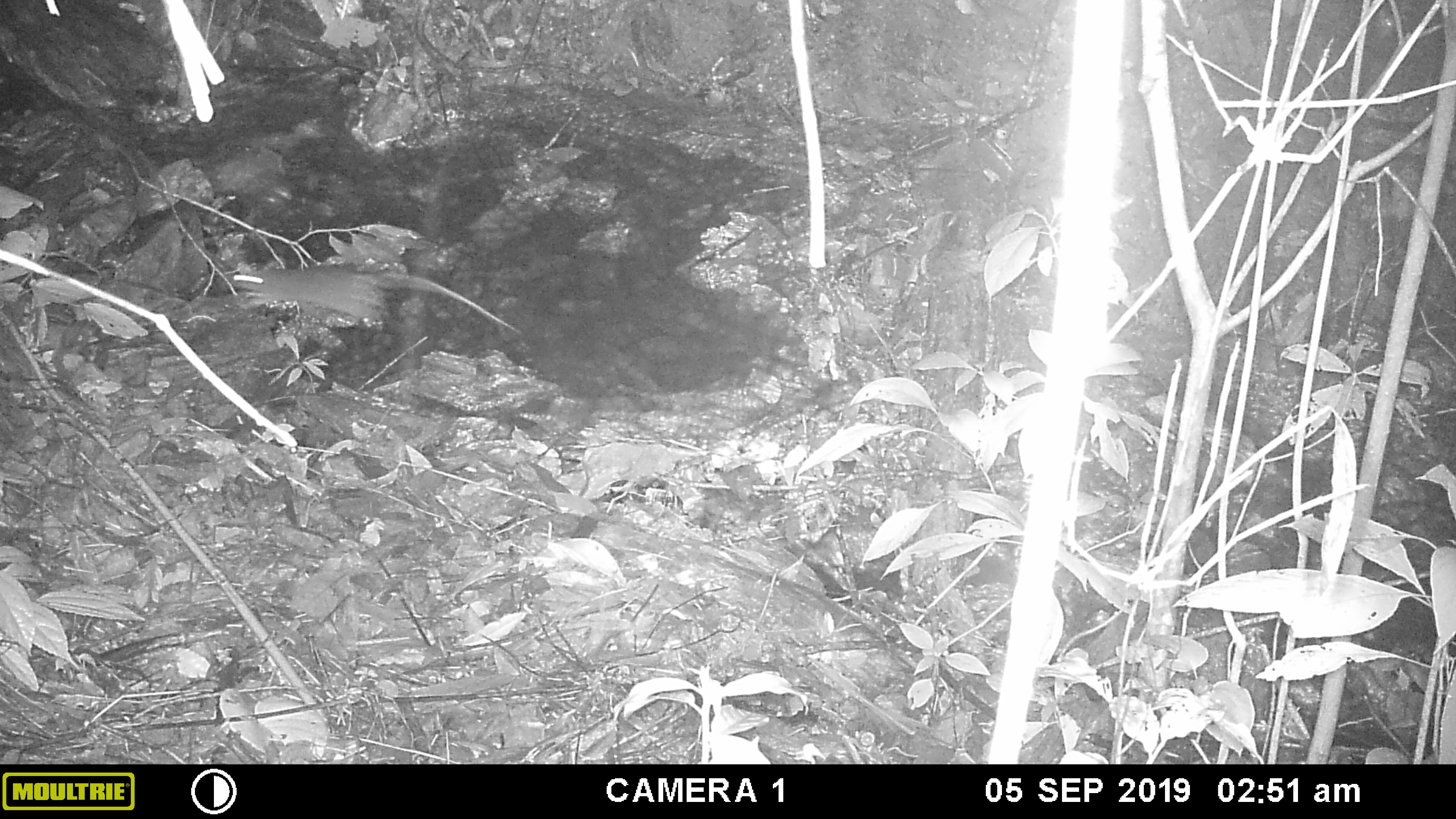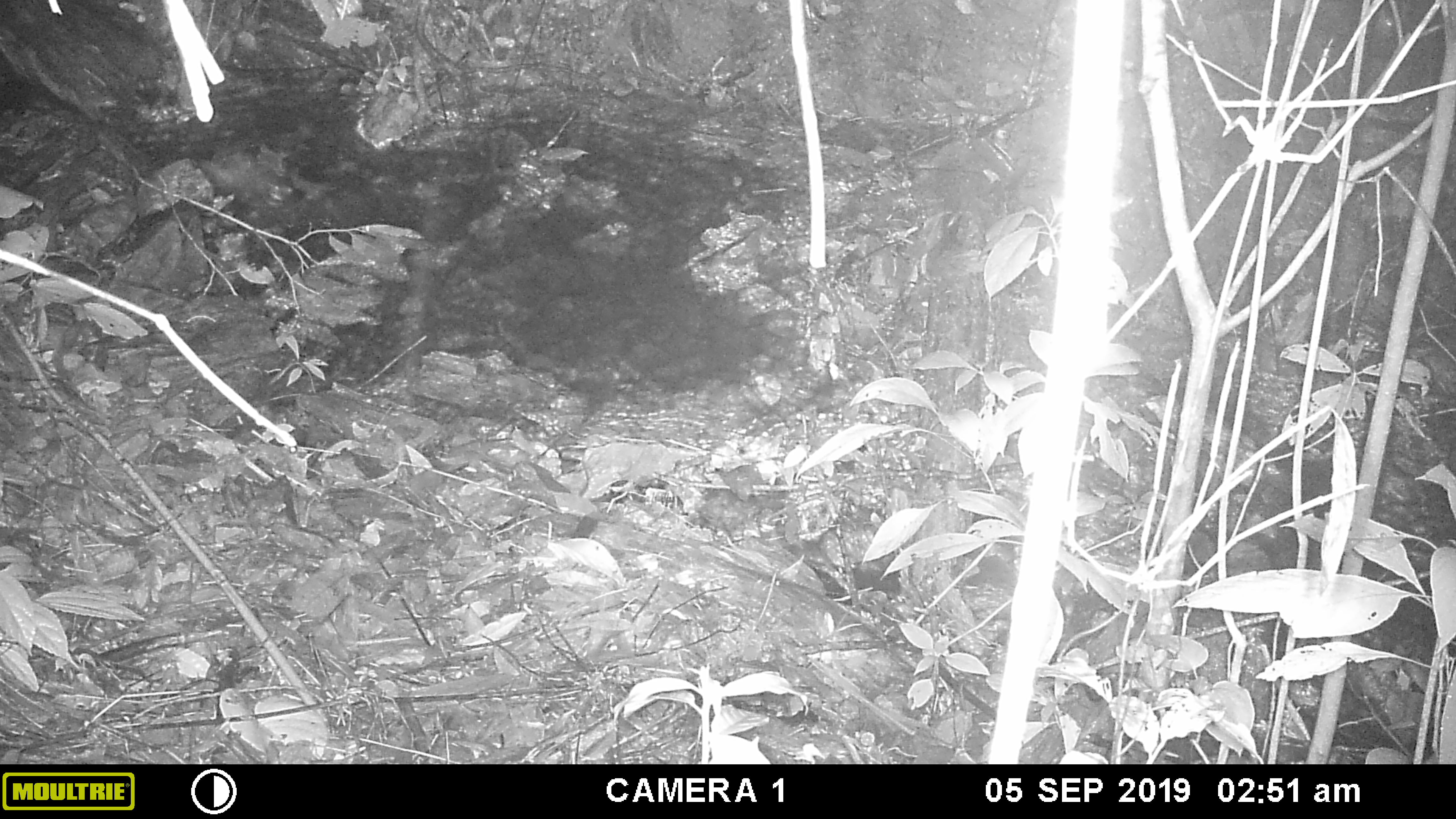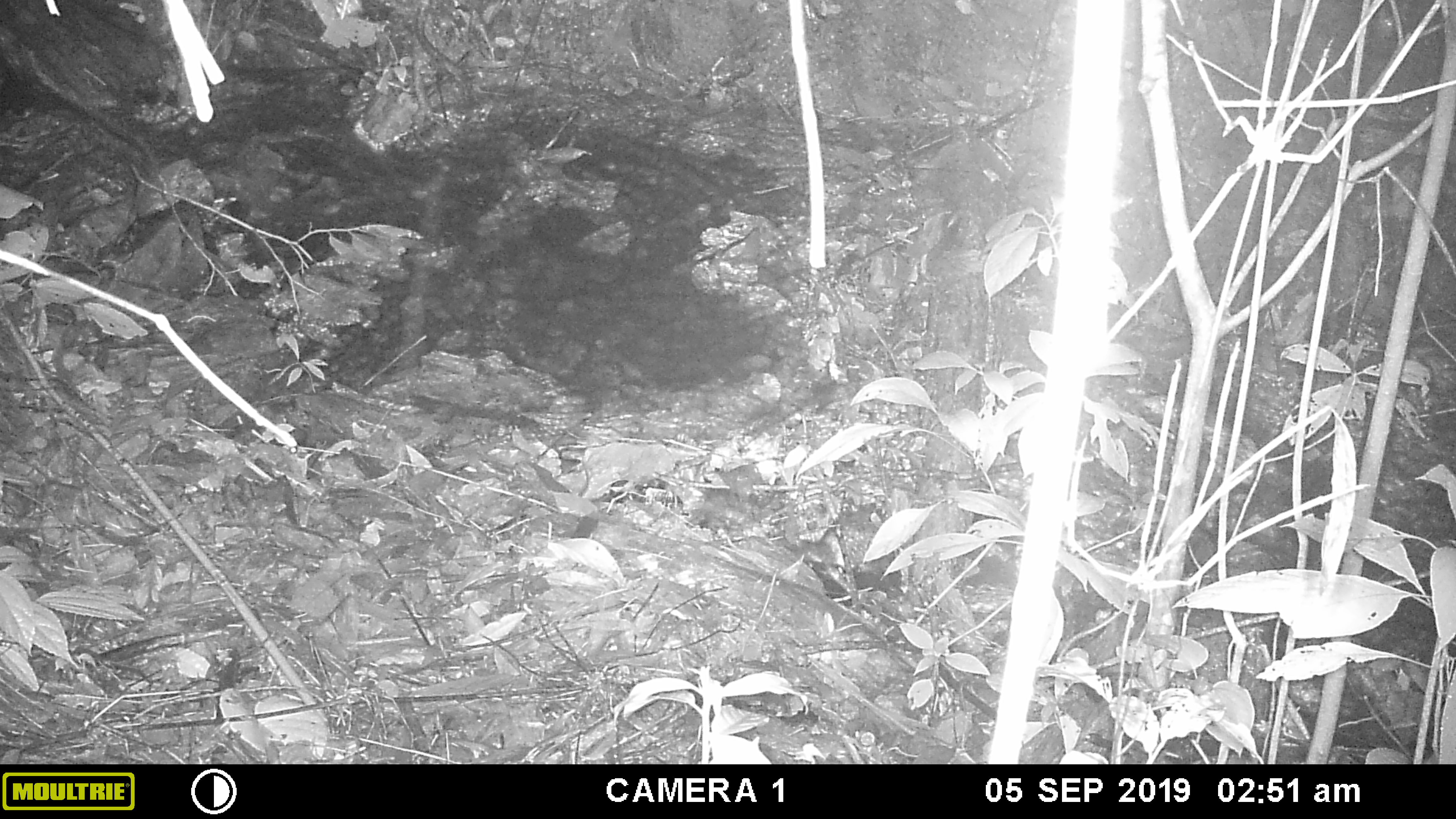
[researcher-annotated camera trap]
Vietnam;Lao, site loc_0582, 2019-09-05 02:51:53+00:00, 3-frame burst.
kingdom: Animalia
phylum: Chordata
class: Mammalia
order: Rodentia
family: Muridae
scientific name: Muridae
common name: old-world mice and rats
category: unidentified murid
Unidentified murid (old-world mice and rats) (Muridae). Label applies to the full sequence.